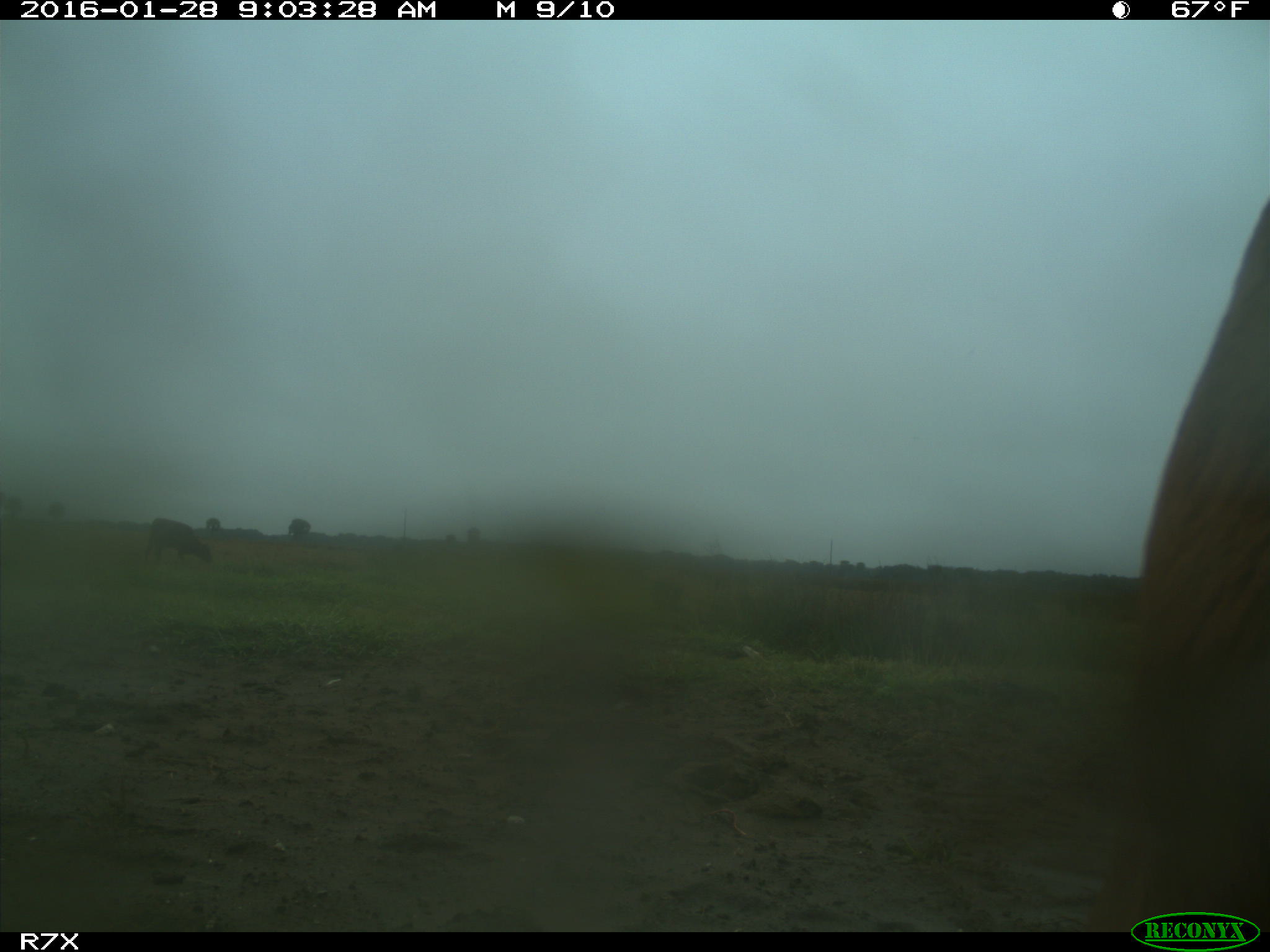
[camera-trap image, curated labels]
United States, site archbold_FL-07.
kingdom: Animalia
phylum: Chordata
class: Mammalia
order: Artiodactyla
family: Bovidae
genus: Bos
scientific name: Bos taurus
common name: domestic cow